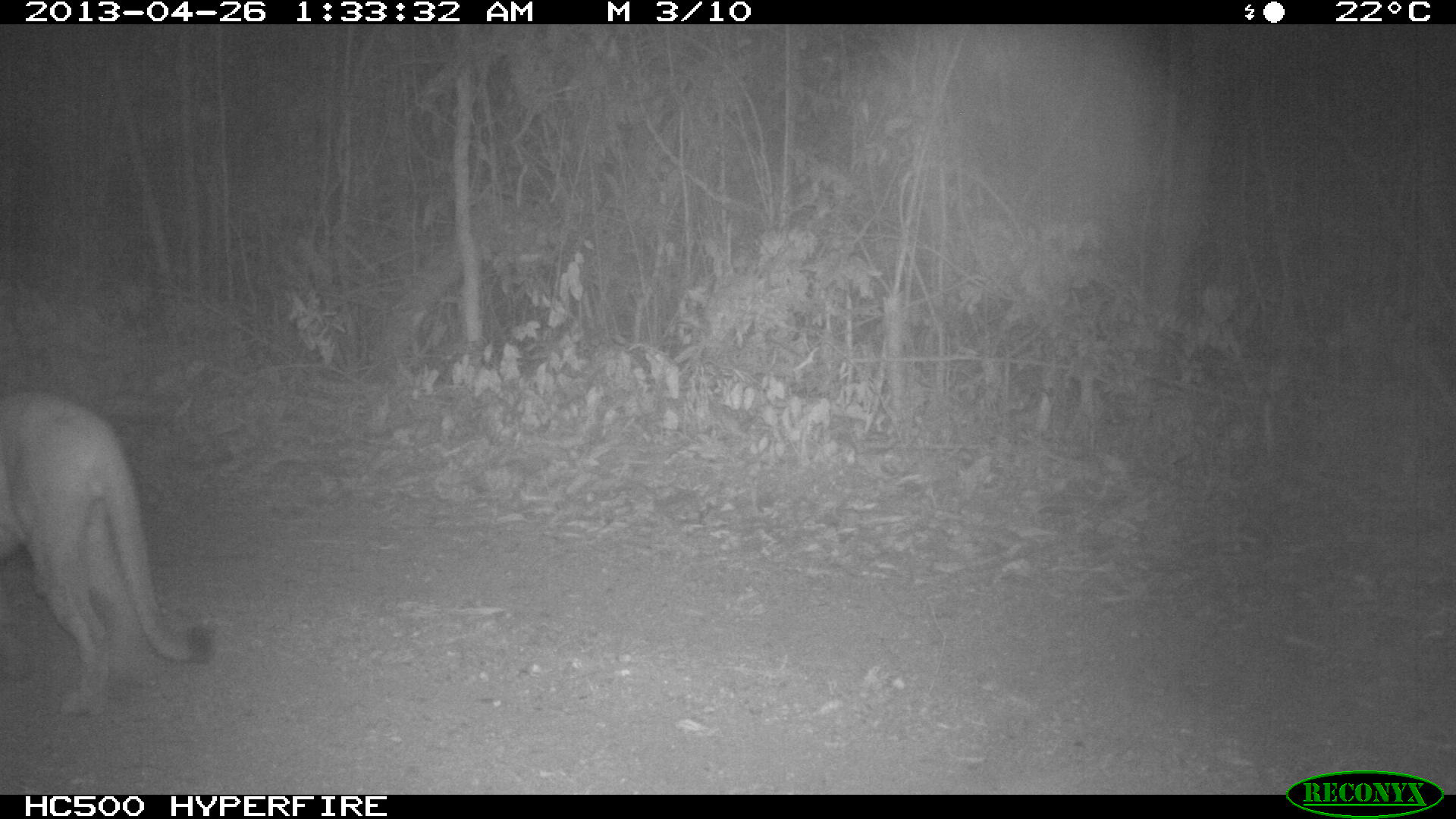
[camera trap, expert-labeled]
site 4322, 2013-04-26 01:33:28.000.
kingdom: Animalia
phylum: Chordata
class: Mammalia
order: Carnivora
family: Felidae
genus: Puma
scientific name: Puma concolor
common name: mountain lion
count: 1